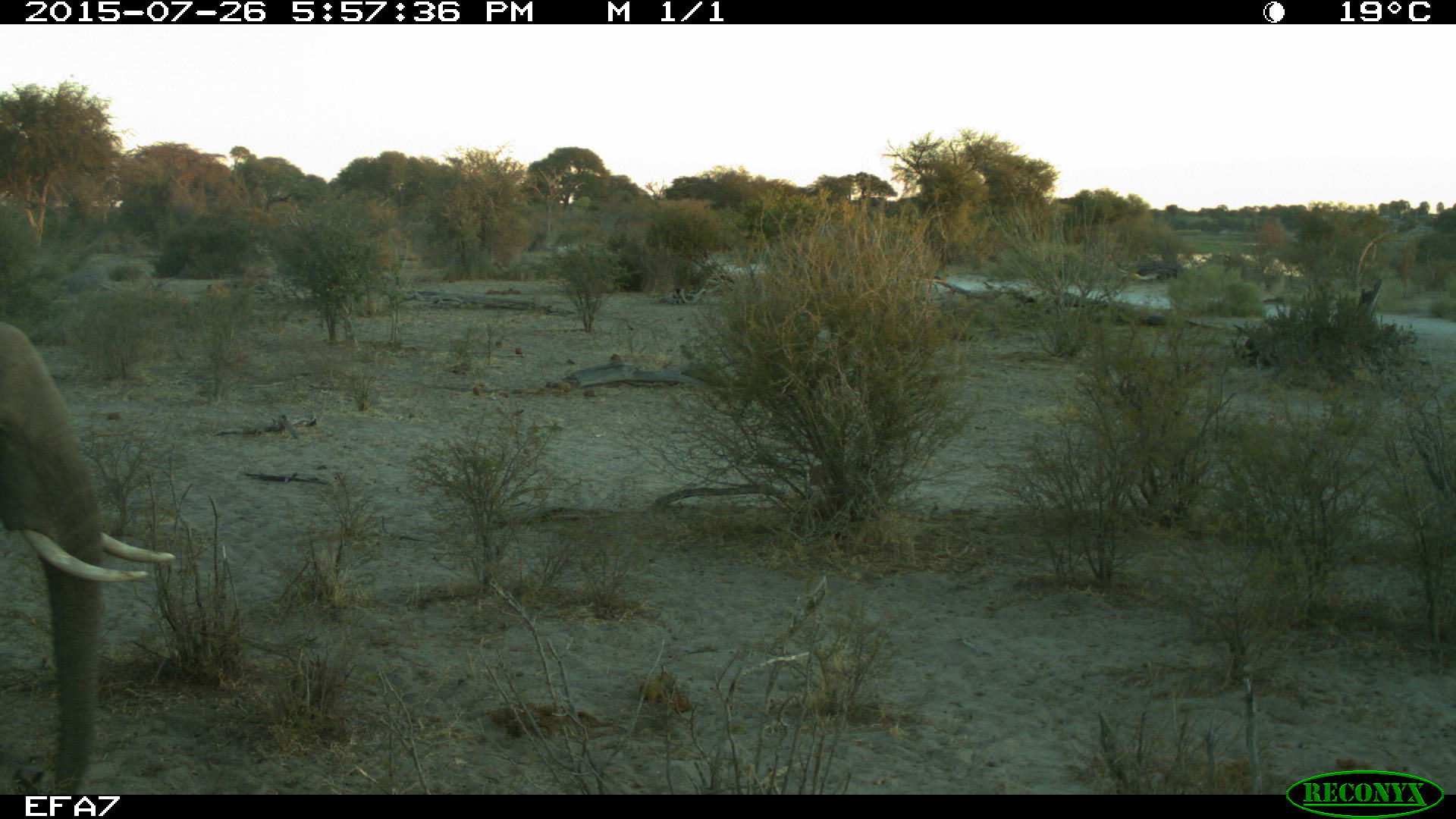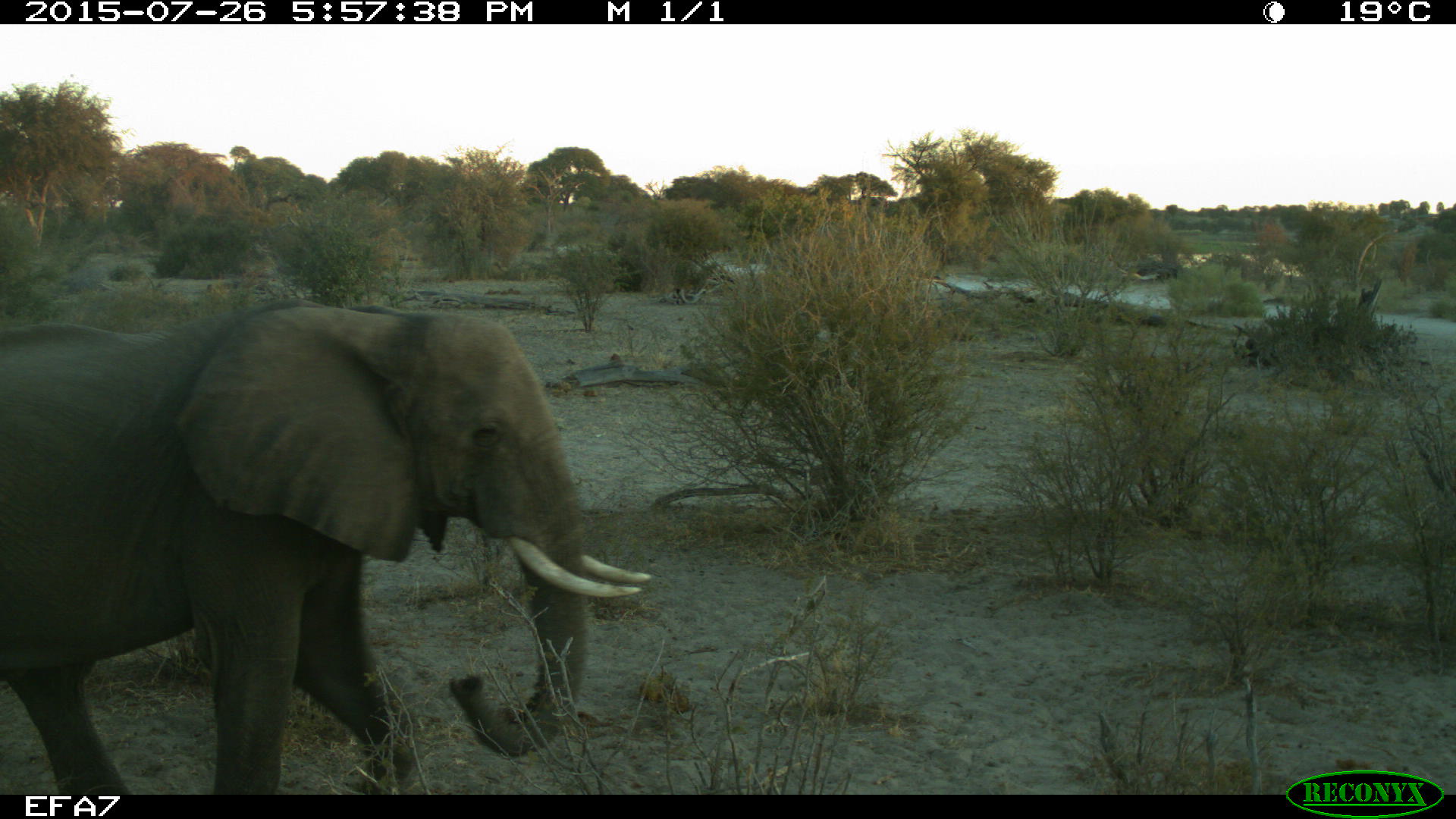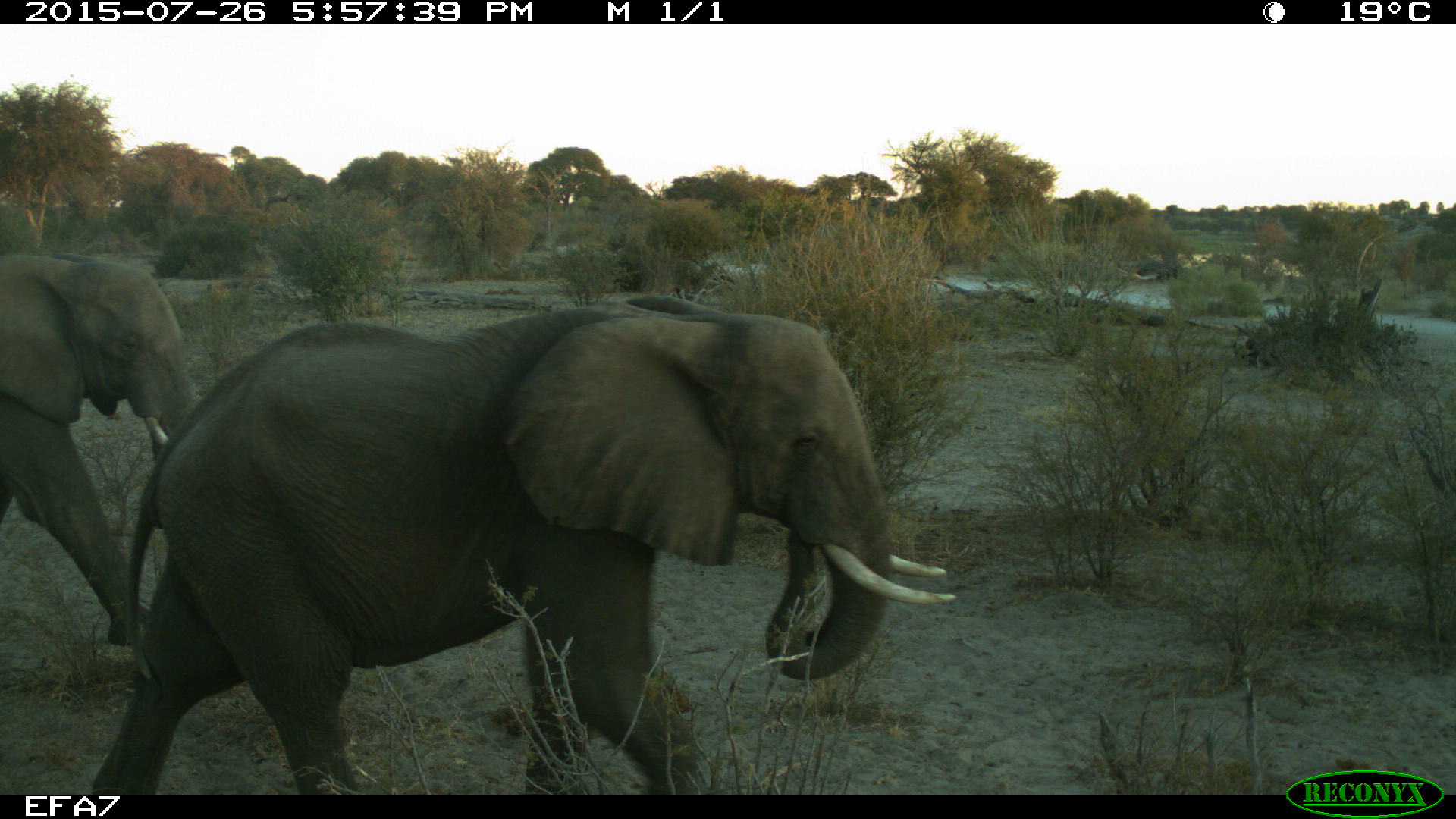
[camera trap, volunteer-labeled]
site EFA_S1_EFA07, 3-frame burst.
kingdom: Animalia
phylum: Chordata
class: Mammalia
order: Proboscidea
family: Elephantidae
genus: Loxodonta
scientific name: Loxodonta africana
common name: african bush elephant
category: elephant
Elephant (african bush elephant) (Loxodonta africana), count 2. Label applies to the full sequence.